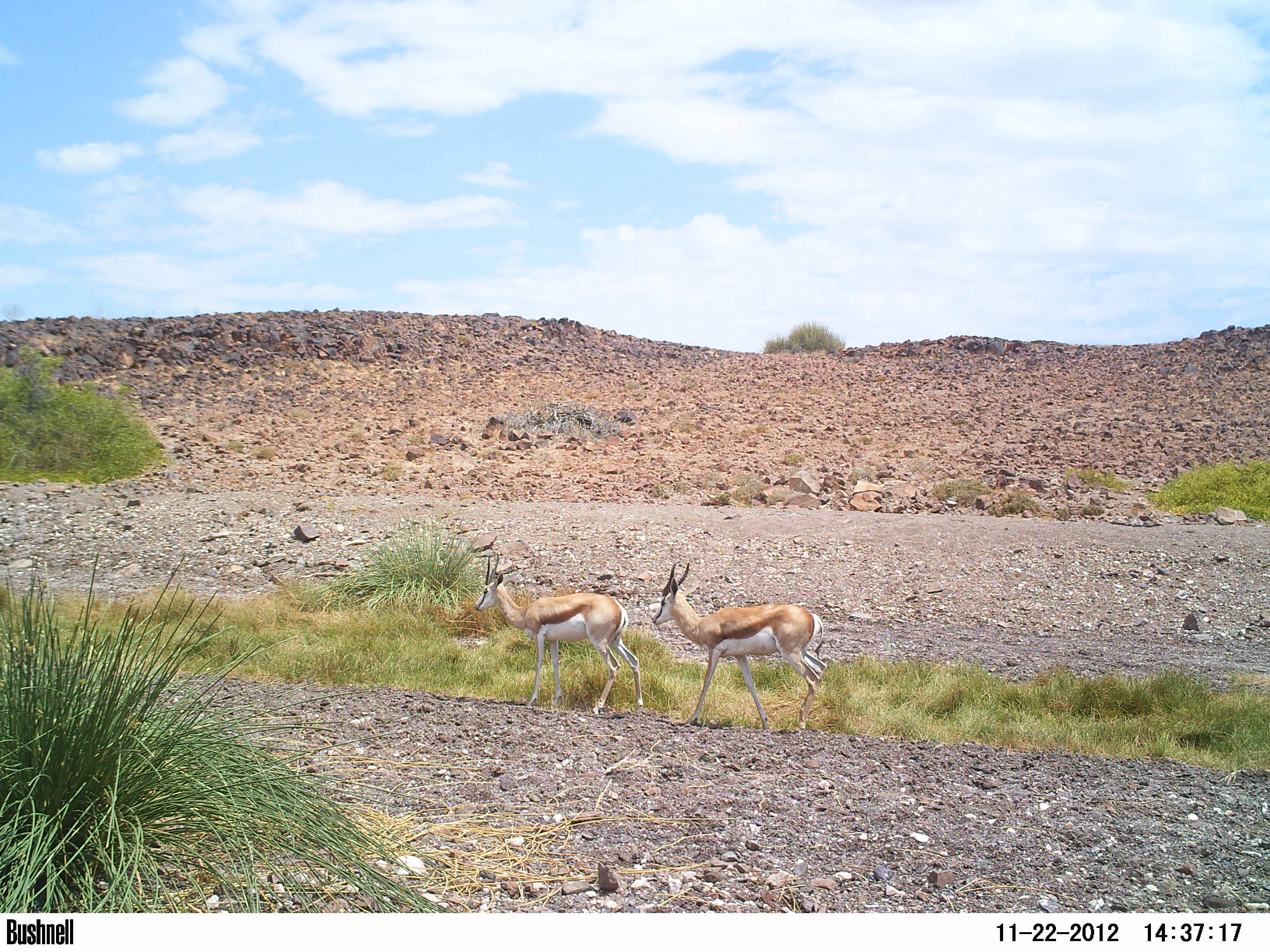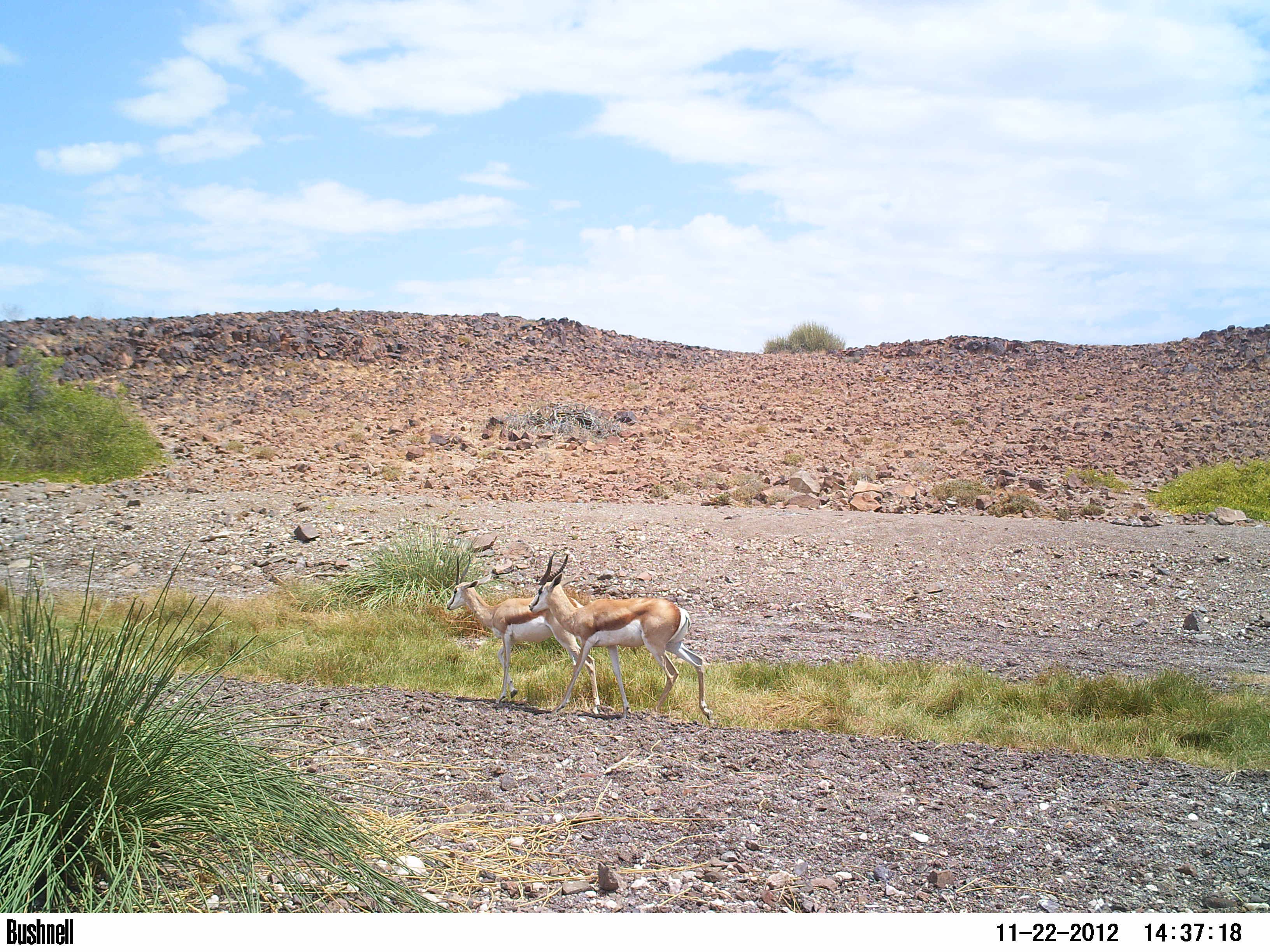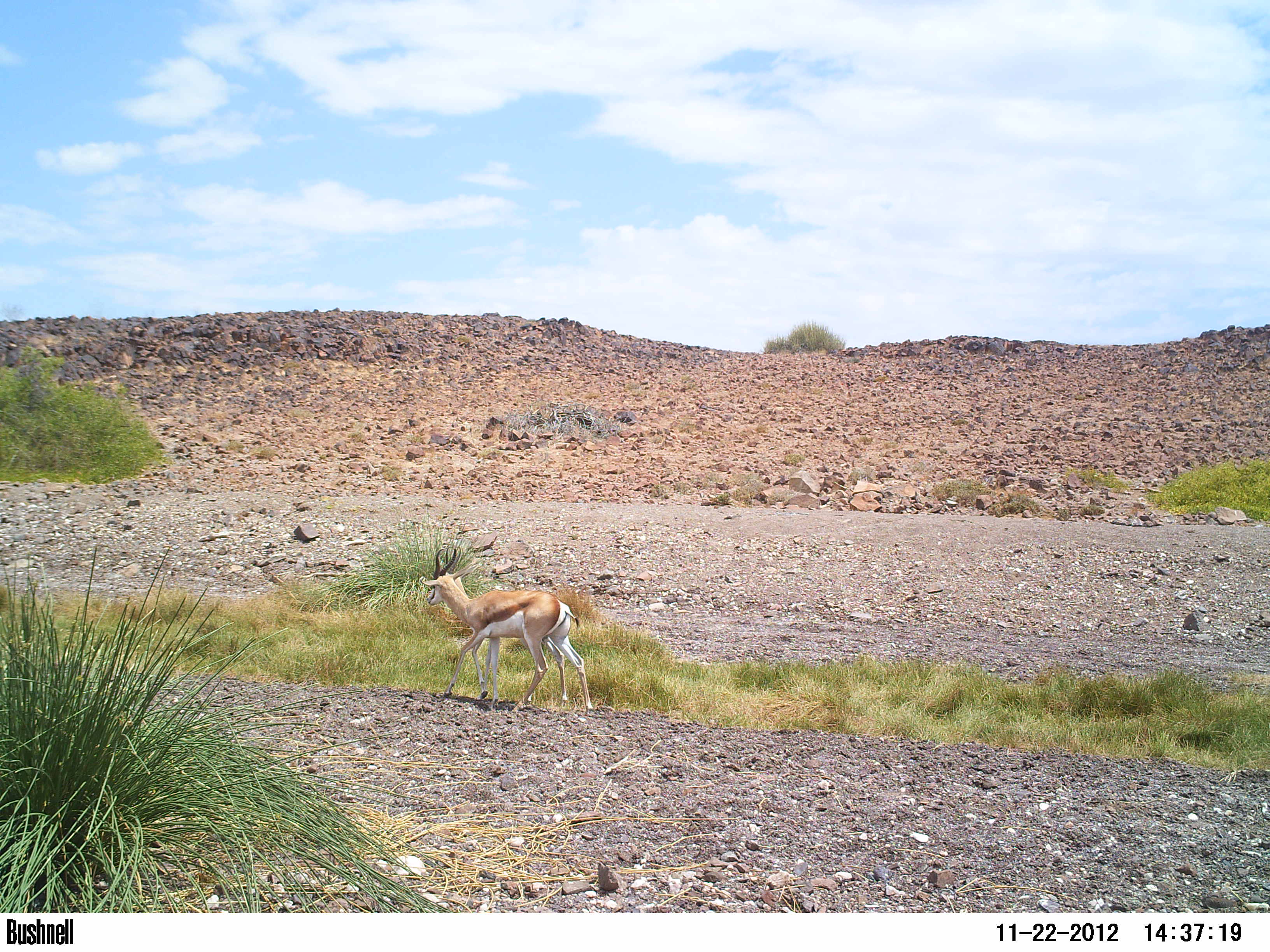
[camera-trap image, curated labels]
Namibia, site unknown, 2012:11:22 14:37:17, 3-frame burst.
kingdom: Animalia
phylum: Chordata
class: Mammalia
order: Artiodactyla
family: Bovidae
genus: Antidorcas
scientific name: Antidorcas marsupialis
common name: springbok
Antidorcas marsupialis (springbok).